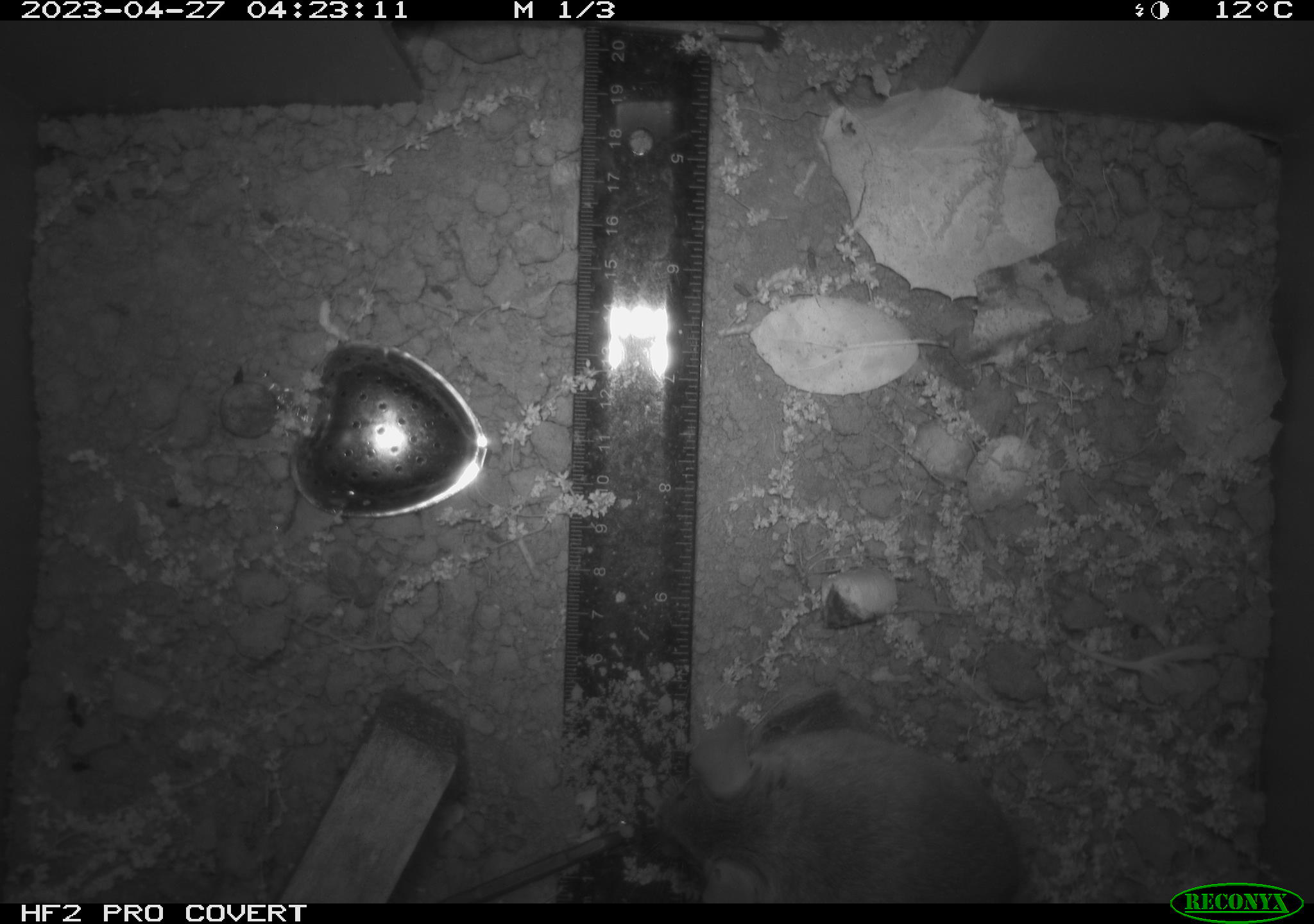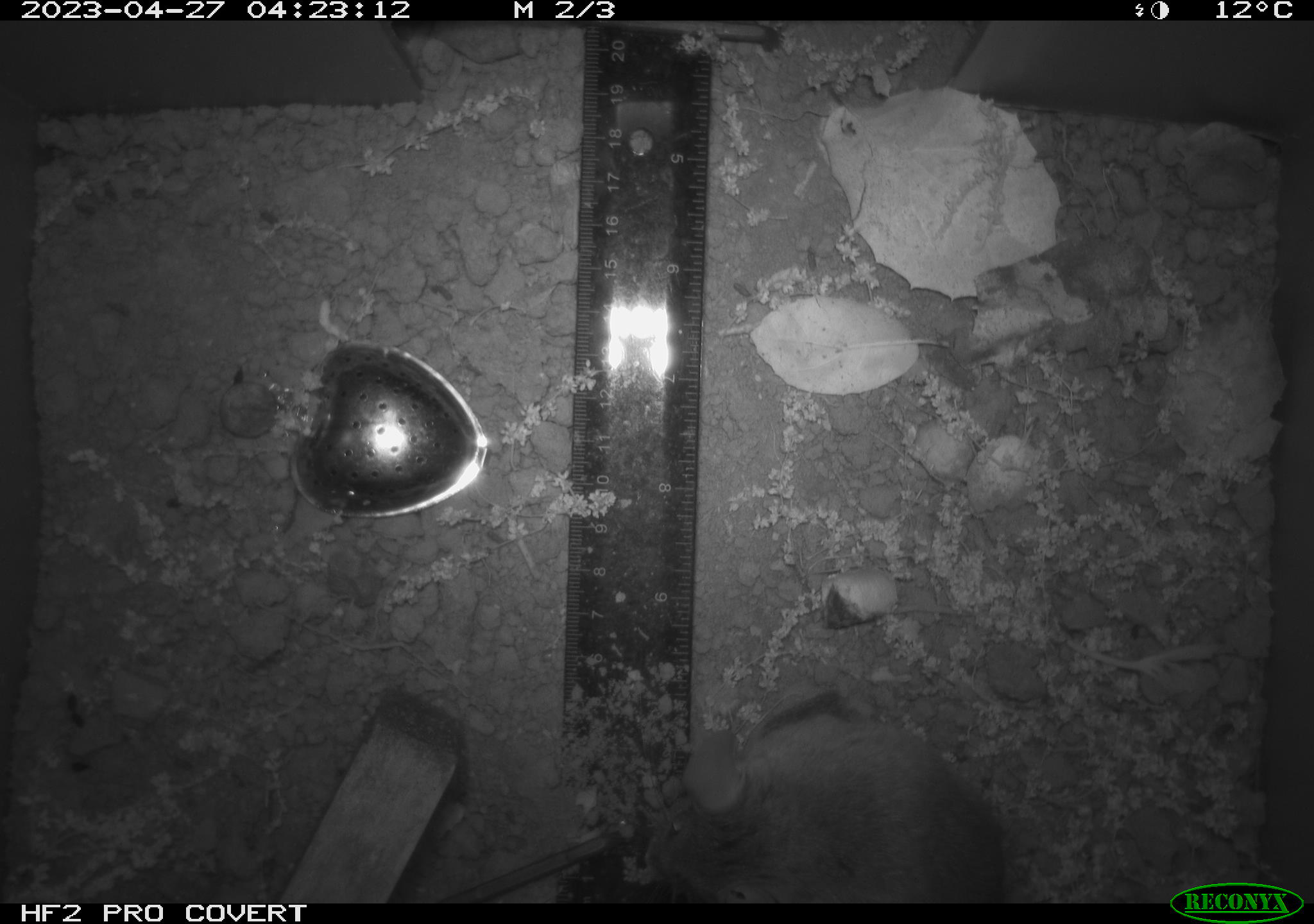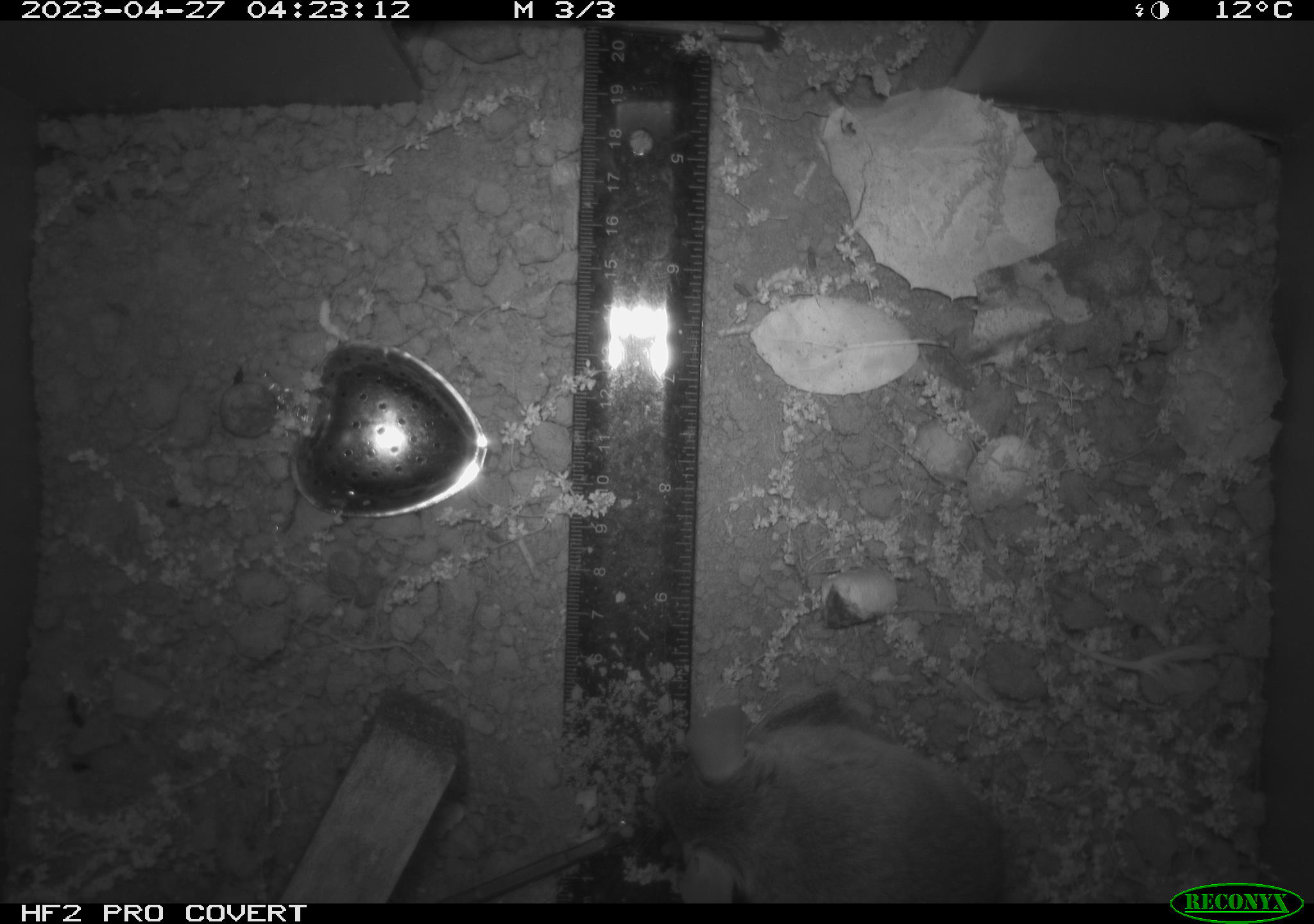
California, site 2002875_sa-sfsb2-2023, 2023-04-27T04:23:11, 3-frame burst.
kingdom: Animalia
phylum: Chordata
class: Mammalia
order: Rodentia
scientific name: Rodentia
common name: mouse species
Mouse species (Rodentia).